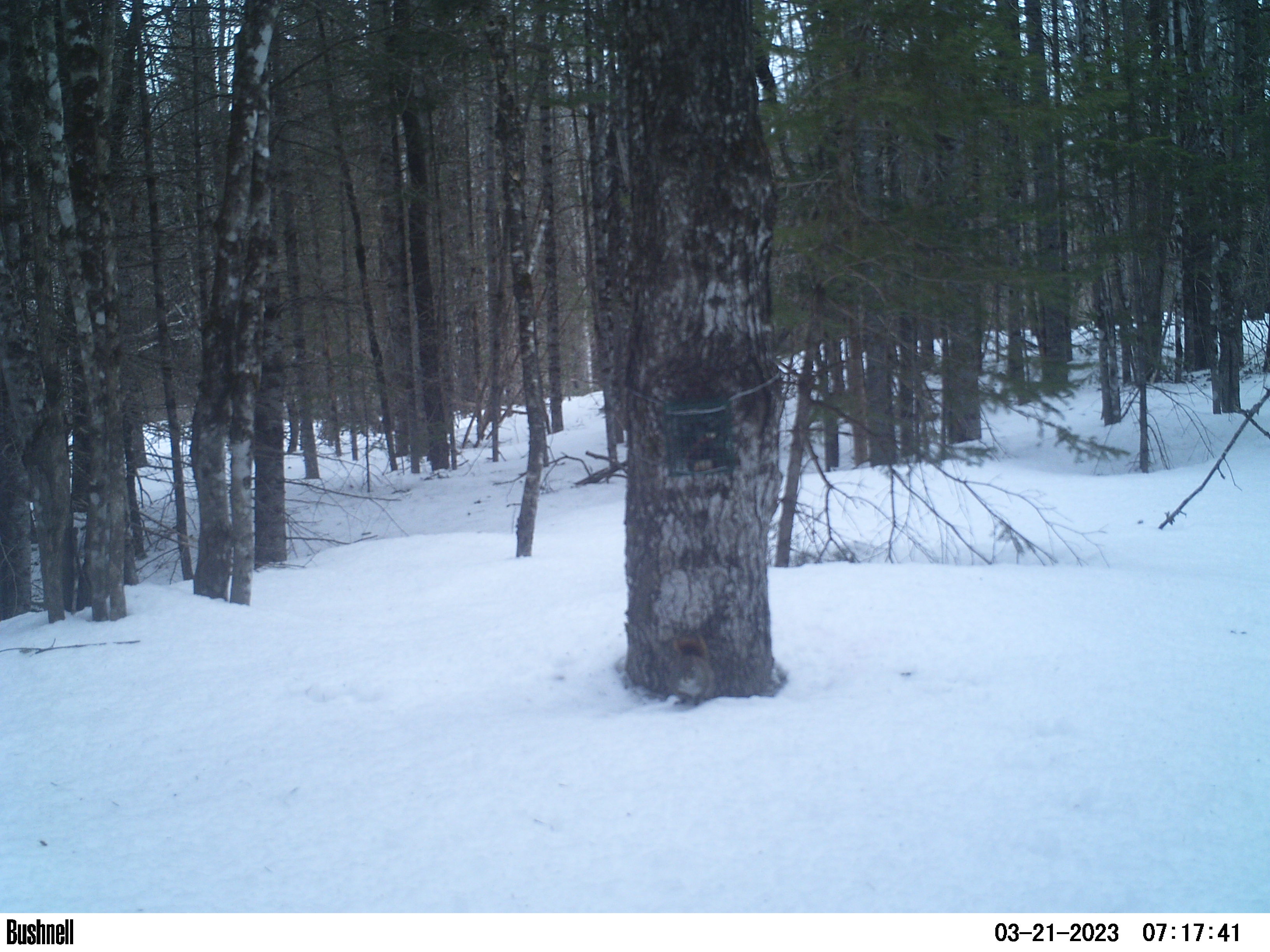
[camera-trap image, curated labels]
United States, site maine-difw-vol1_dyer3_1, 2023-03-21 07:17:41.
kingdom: Animalia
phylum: Chordata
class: Mammalia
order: Rodentia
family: Sciuridae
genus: Tamiasciurus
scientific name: Tamiasciurus hudsonicus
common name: red squirrel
Red squirrel (Tamiasciurus hudsonicus).